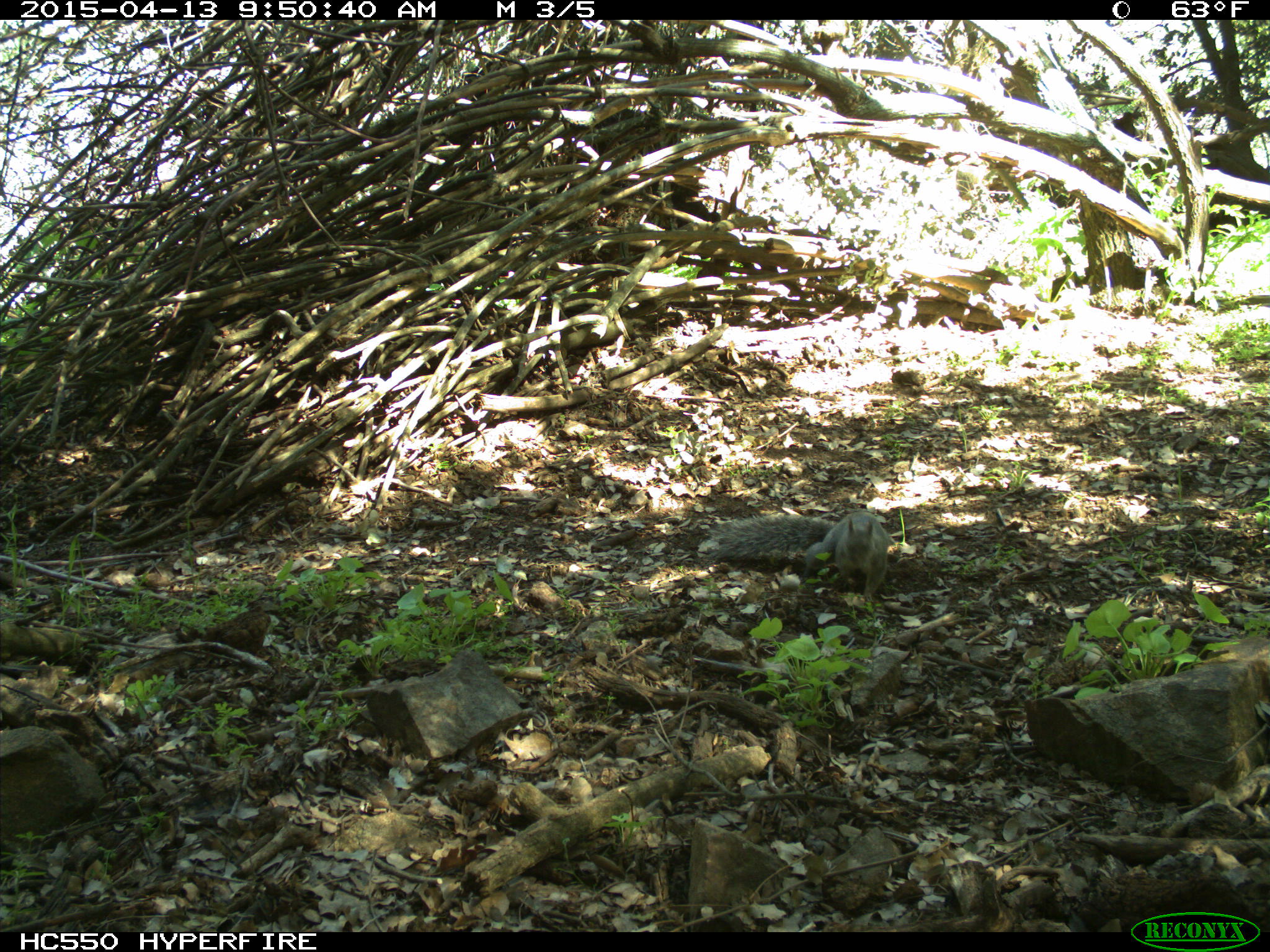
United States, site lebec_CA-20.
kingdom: Animalia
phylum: Chordata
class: Mammalia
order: Rodentia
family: Sciuridae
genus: Sciurus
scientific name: Sciurus carolinensis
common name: eastern gray squirrel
Sciurus carolinensis (eastern gray squirrel).